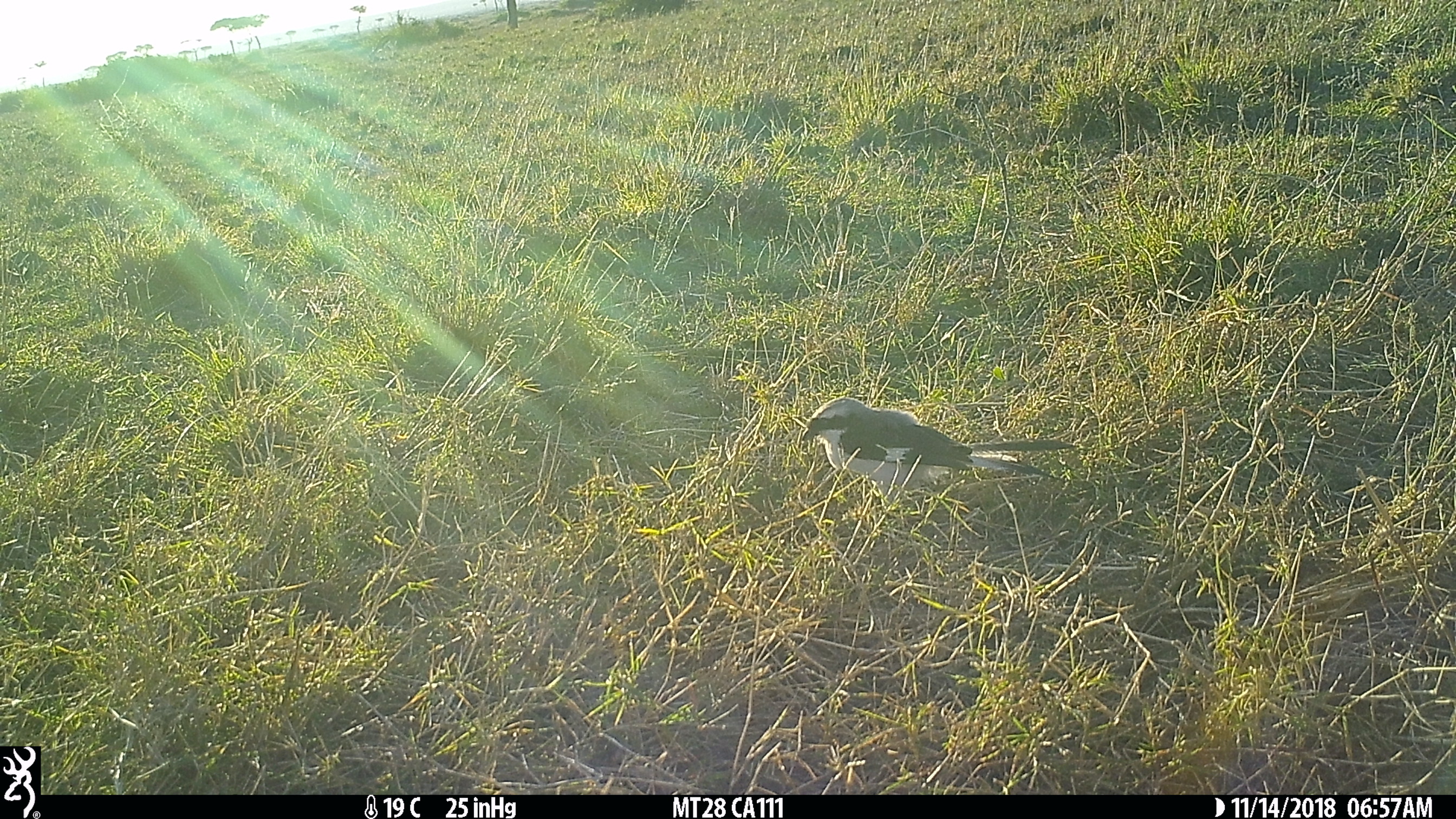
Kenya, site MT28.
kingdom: Animalia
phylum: Chordata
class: Aves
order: Passeriformes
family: Laniidae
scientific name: Laniidae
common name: shrike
Shrike (Laniidae).